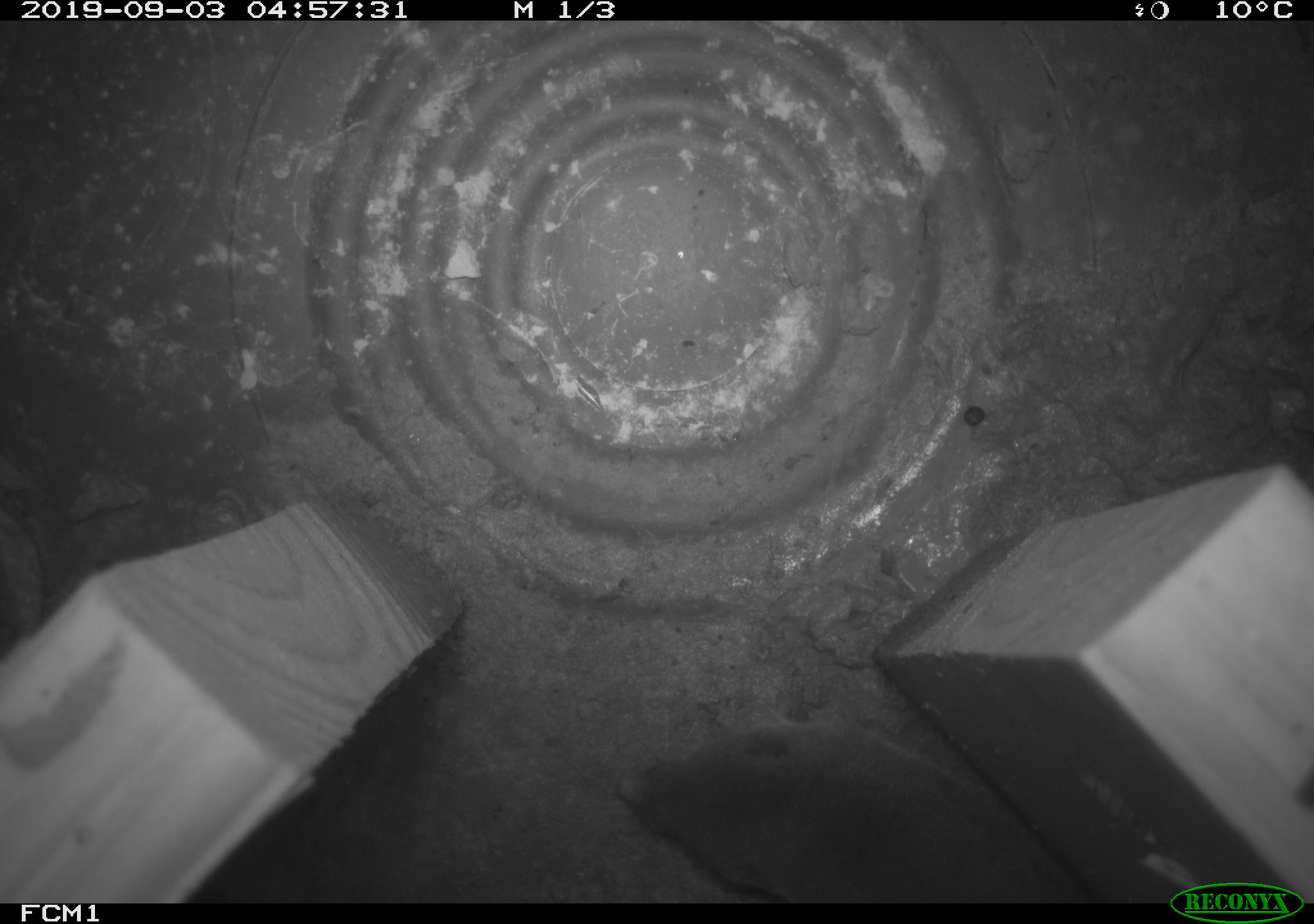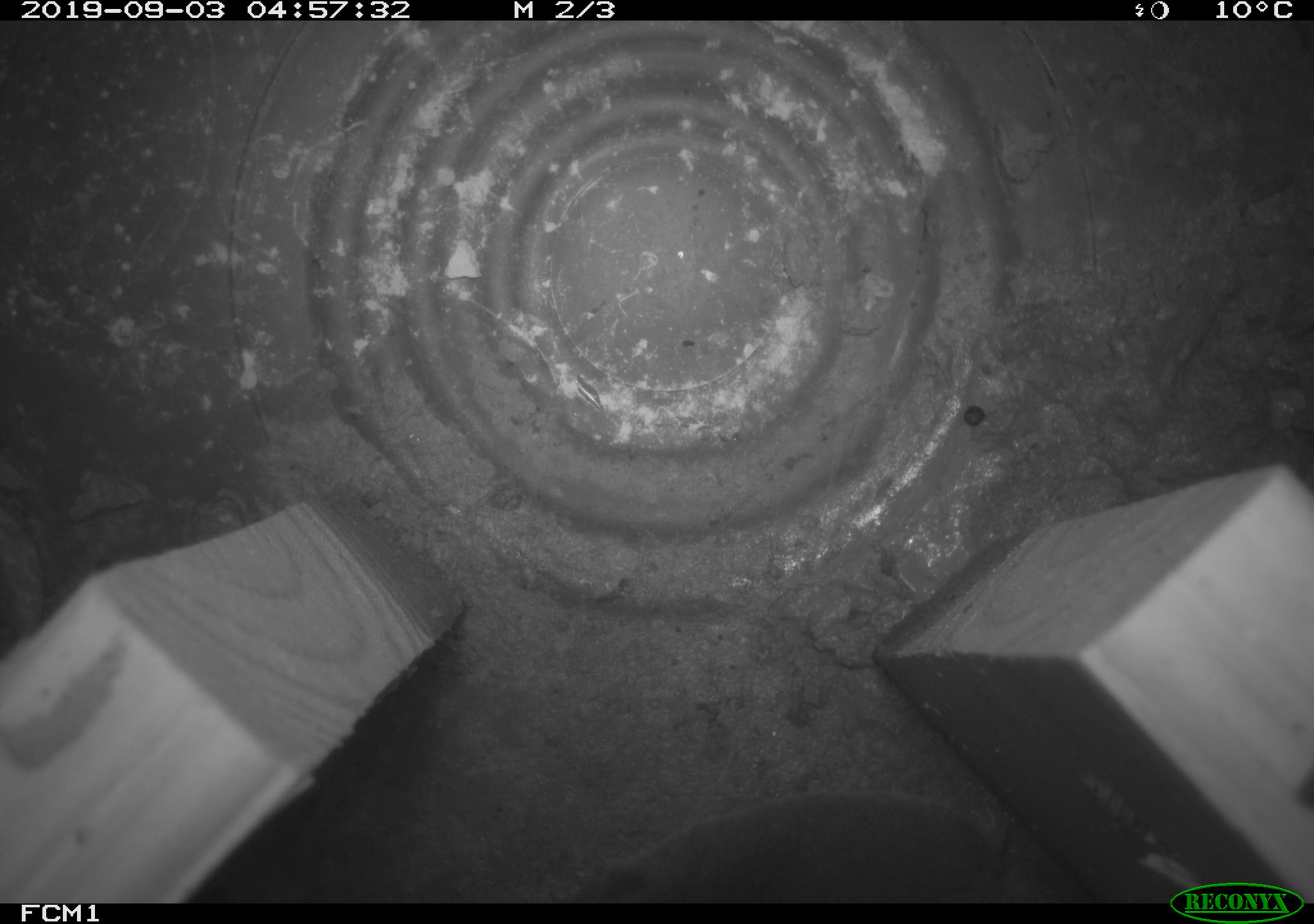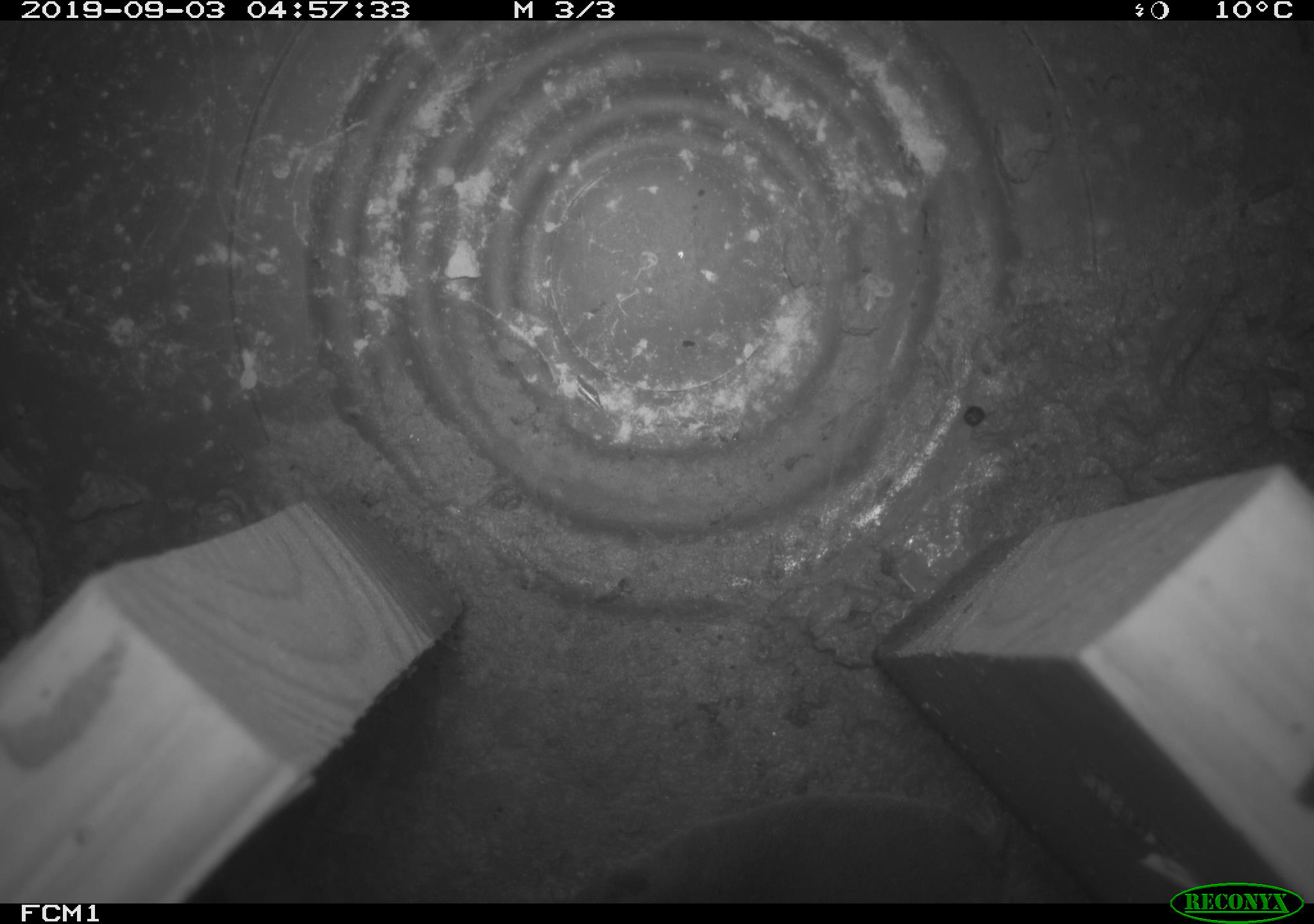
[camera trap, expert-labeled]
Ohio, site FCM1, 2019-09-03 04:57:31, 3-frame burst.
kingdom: Animalia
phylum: Chordata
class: Mammalia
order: Eulipotyphla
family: Soricidae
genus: Blarina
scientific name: Blarina brevicauda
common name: northern short-tailed shrew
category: n. short-tailed shrew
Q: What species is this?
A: N. short-tailed shrew (northern short-tailed shrew) (Blarina brevicauda).